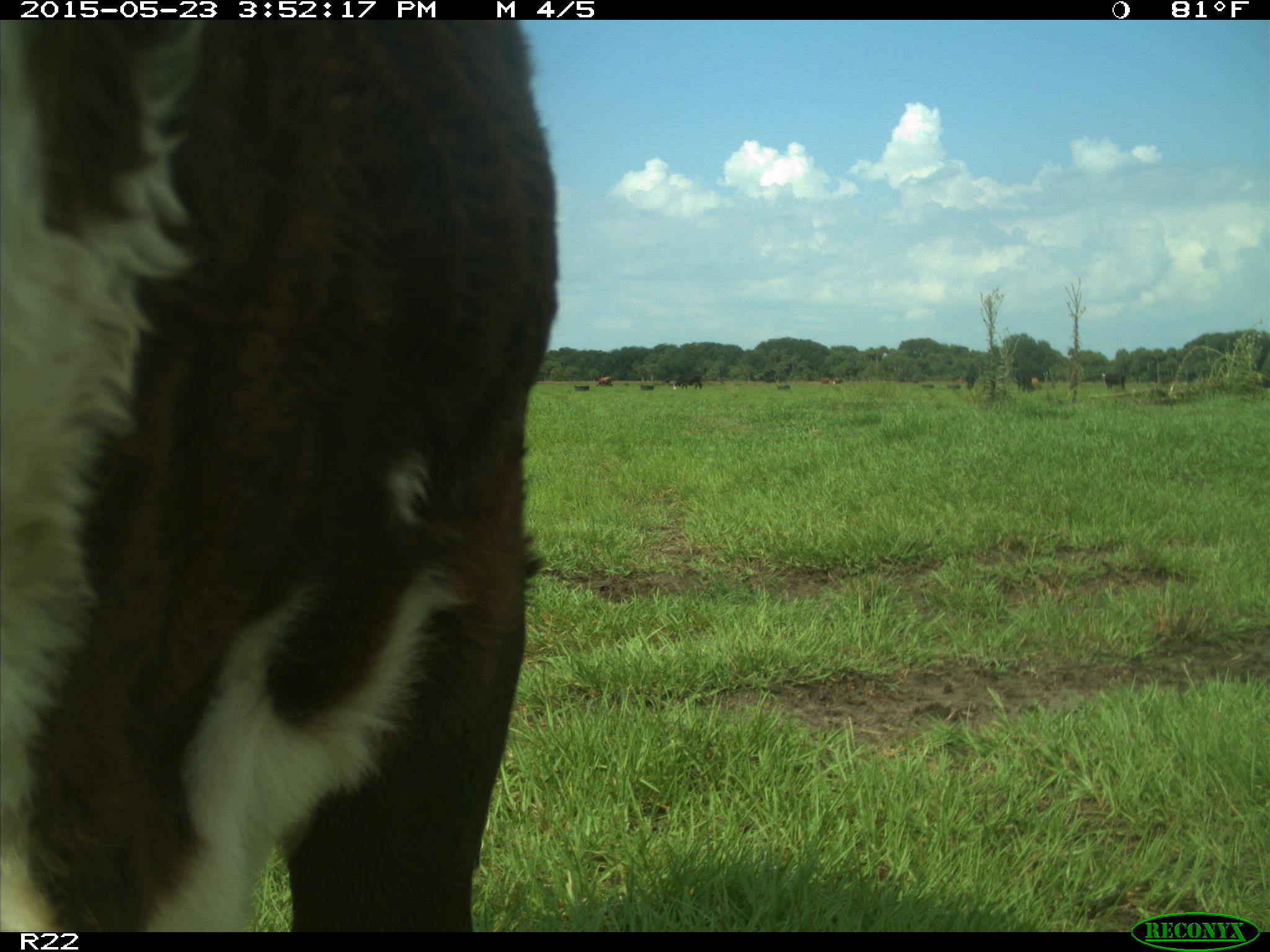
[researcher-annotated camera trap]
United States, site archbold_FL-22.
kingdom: Animalia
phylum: Chordata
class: Mammalia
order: Artiodactyla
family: Bovidae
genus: Bos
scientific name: Bos taurus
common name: domestic cow